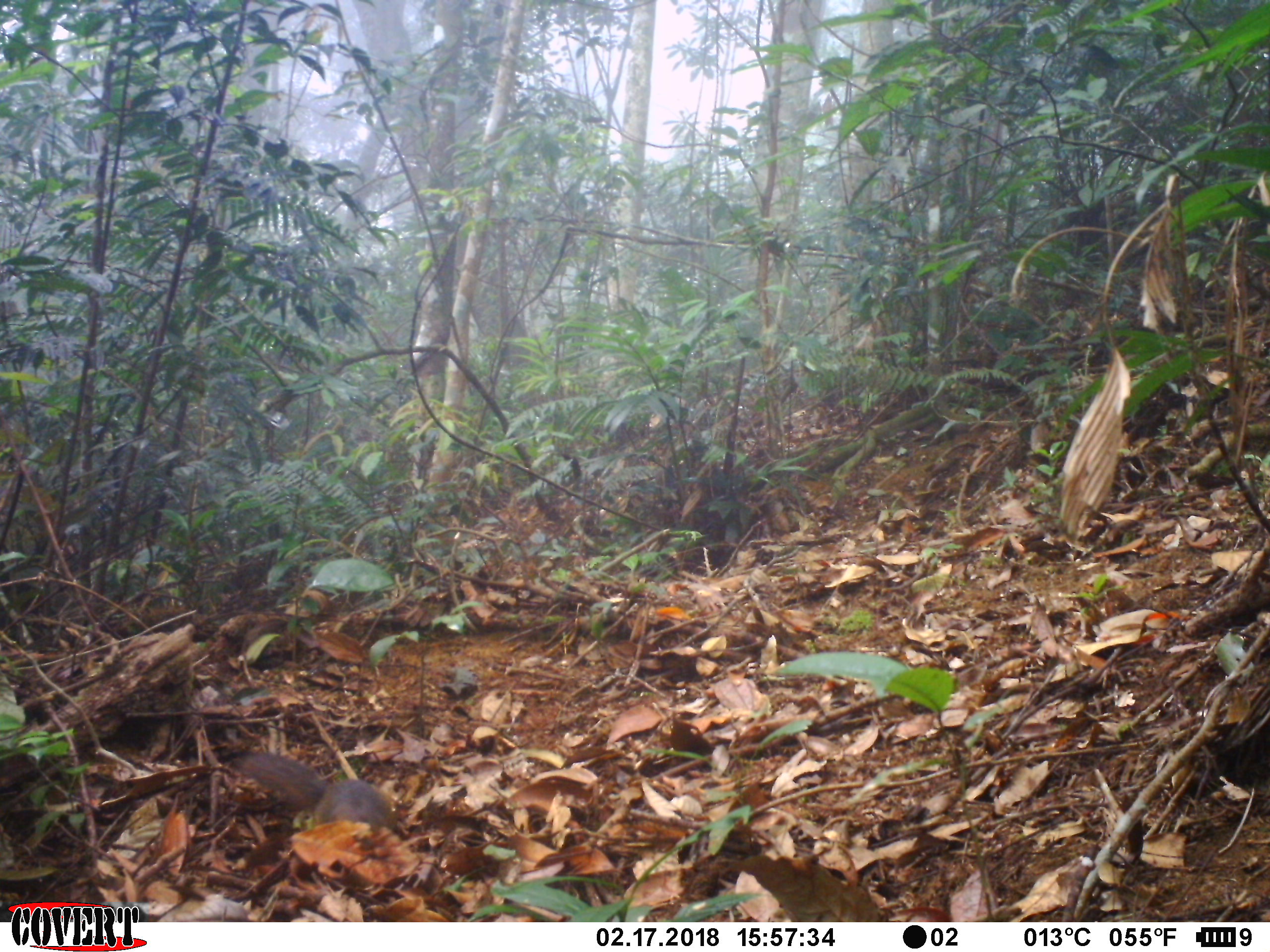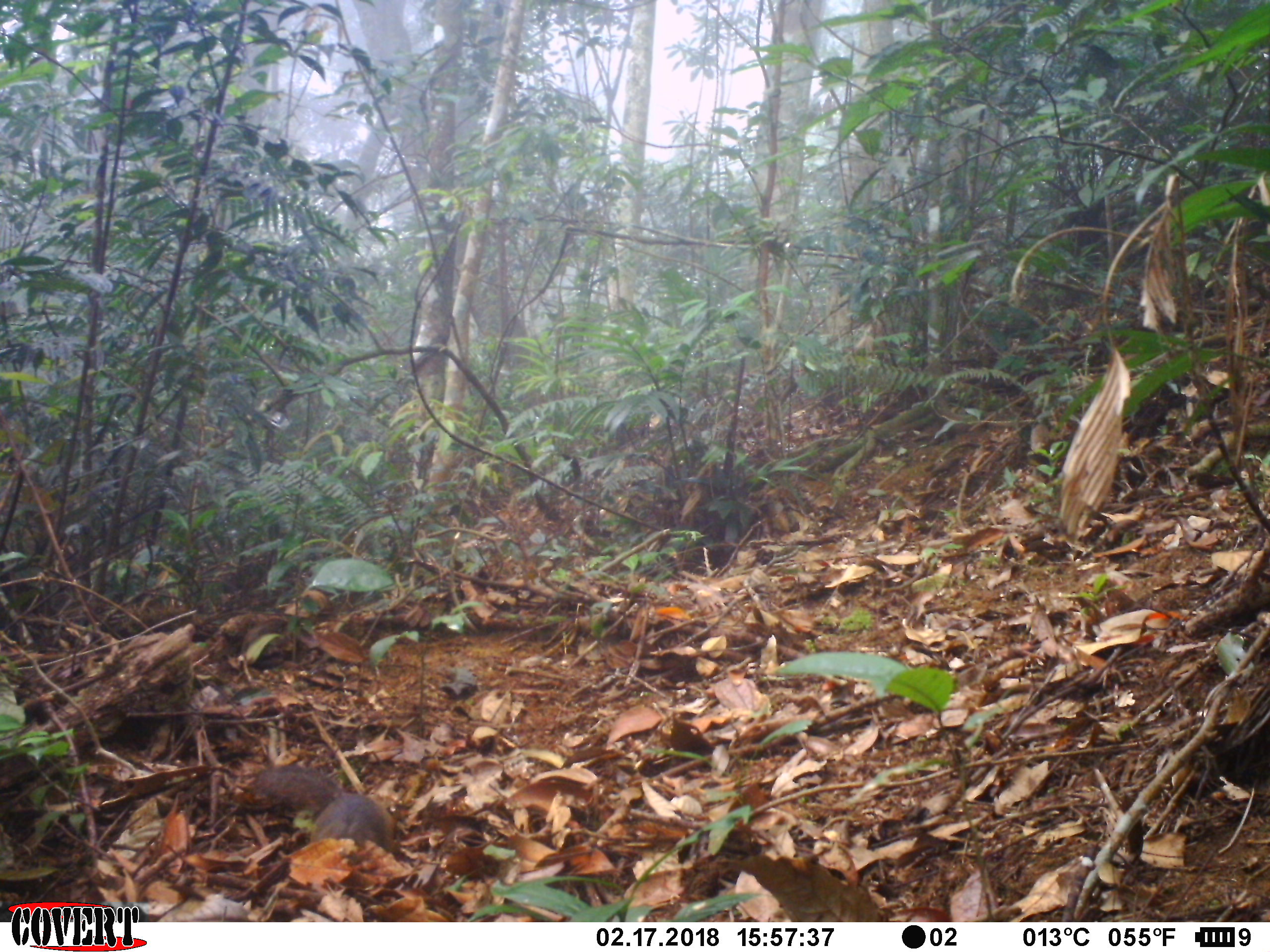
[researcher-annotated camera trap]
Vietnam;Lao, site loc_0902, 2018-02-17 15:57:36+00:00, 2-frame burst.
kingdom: Animalia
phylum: Chordata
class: Mammalia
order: Rodentia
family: Sciuridae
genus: Dremomys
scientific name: Dremomys rufigenis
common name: red-cheeked squirrel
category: red cheeked squirrel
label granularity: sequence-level